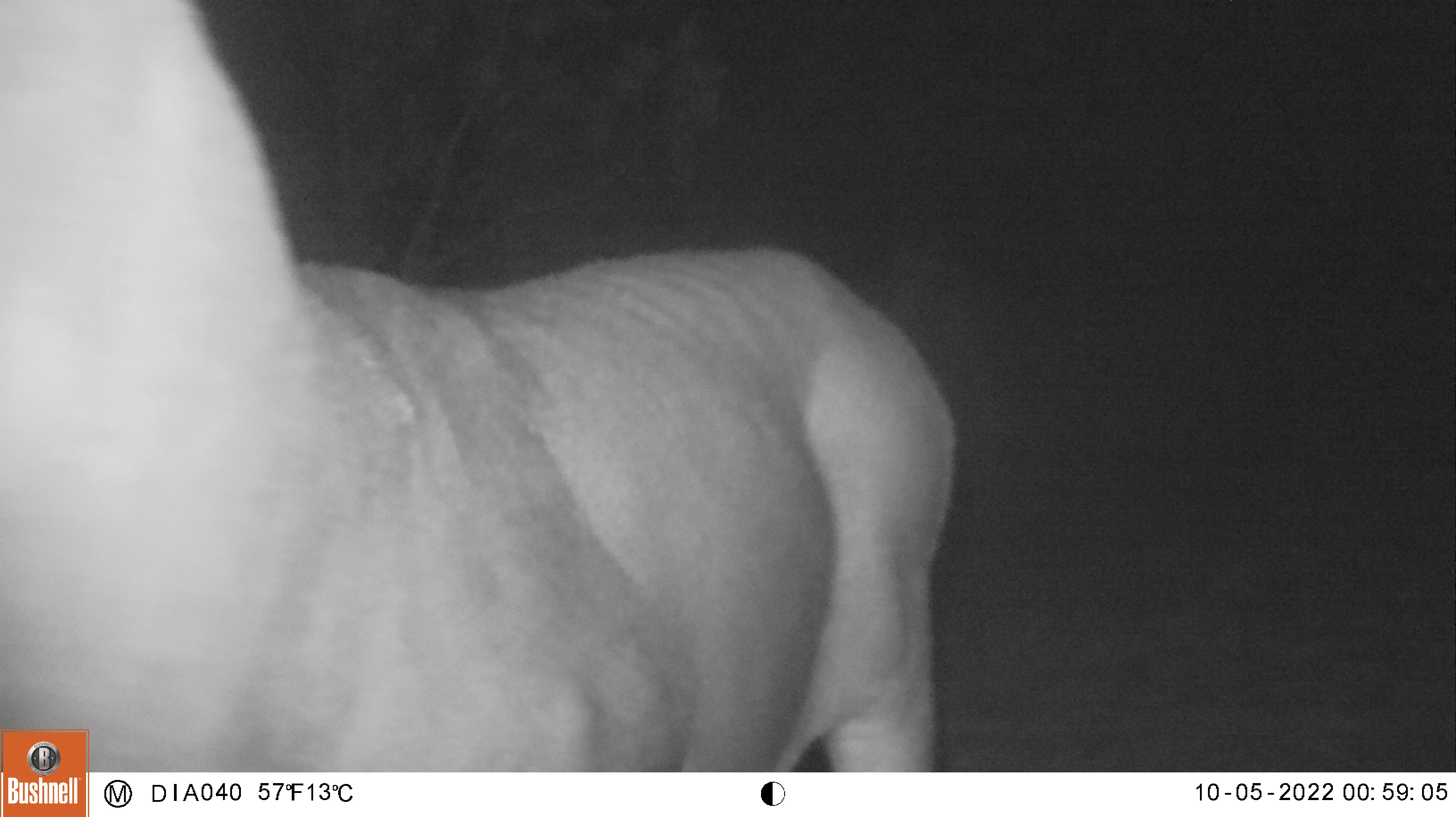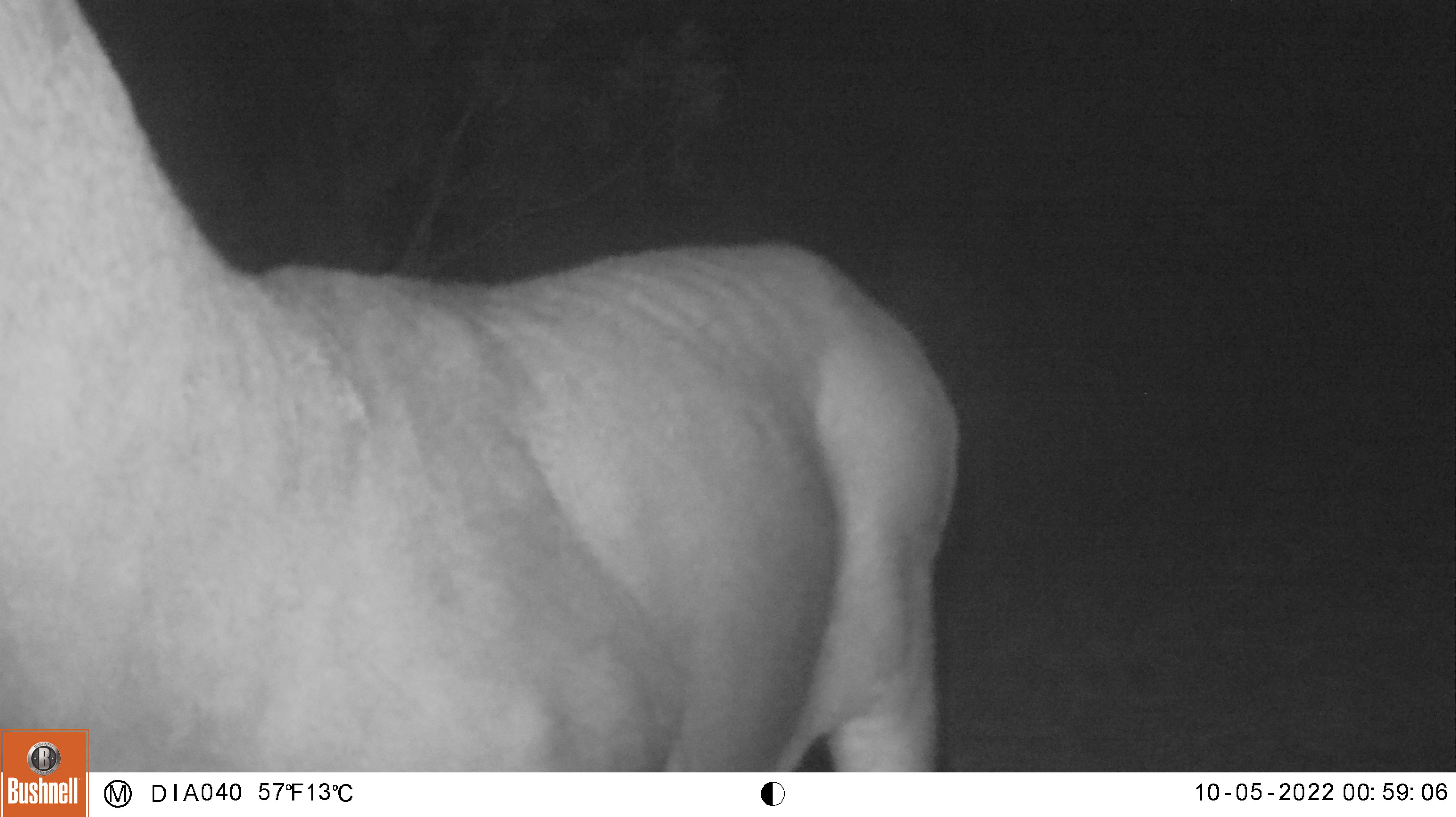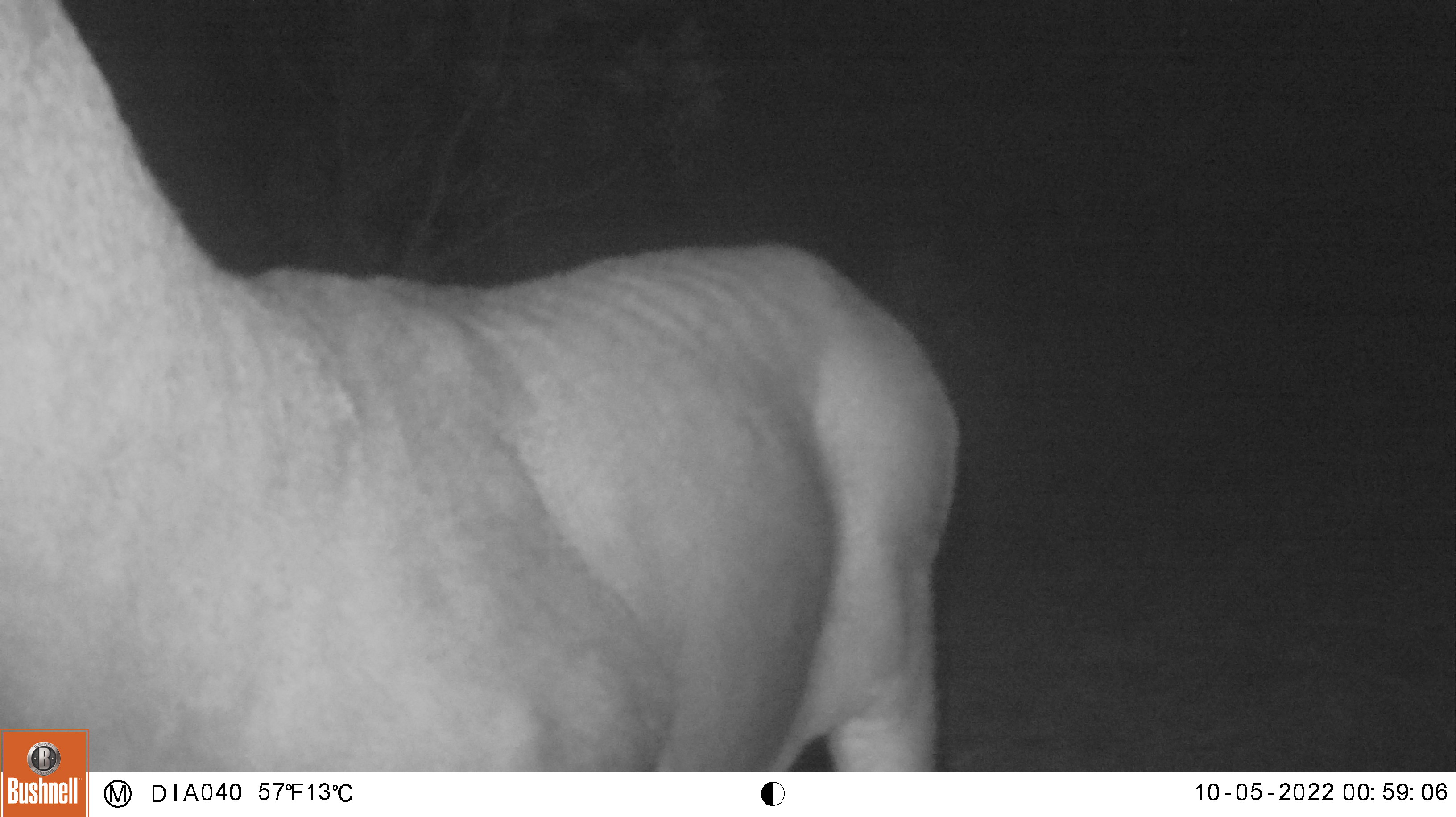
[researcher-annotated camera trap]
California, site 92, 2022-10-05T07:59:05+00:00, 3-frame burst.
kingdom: Animalia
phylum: Chordata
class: Mammalia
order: Artiodactyla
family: Cervidae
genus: Odocoileus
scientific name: Odocoileus hemionus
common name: mule deer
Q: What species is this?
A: Mule deer (Odocoileus hemionus).